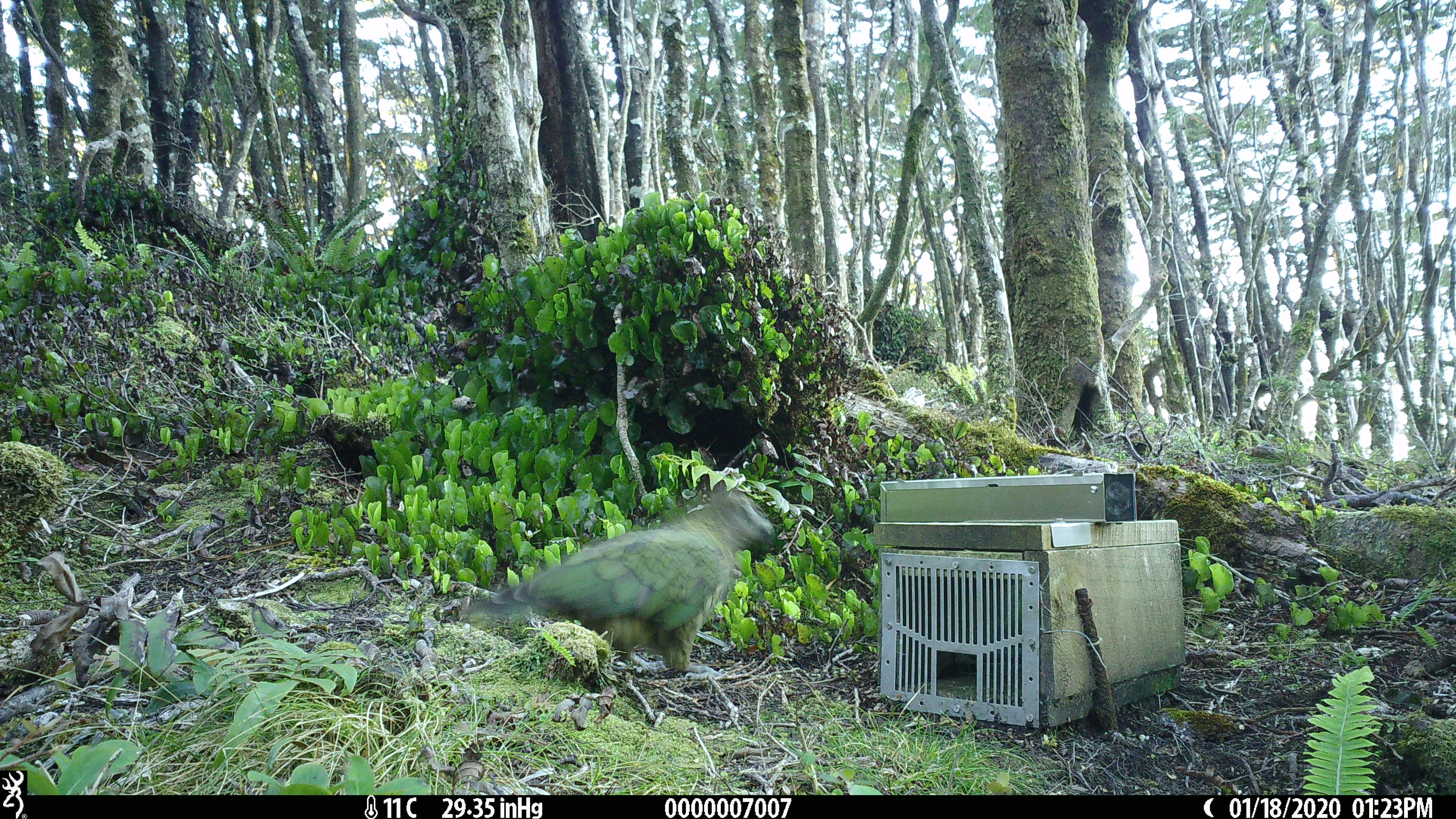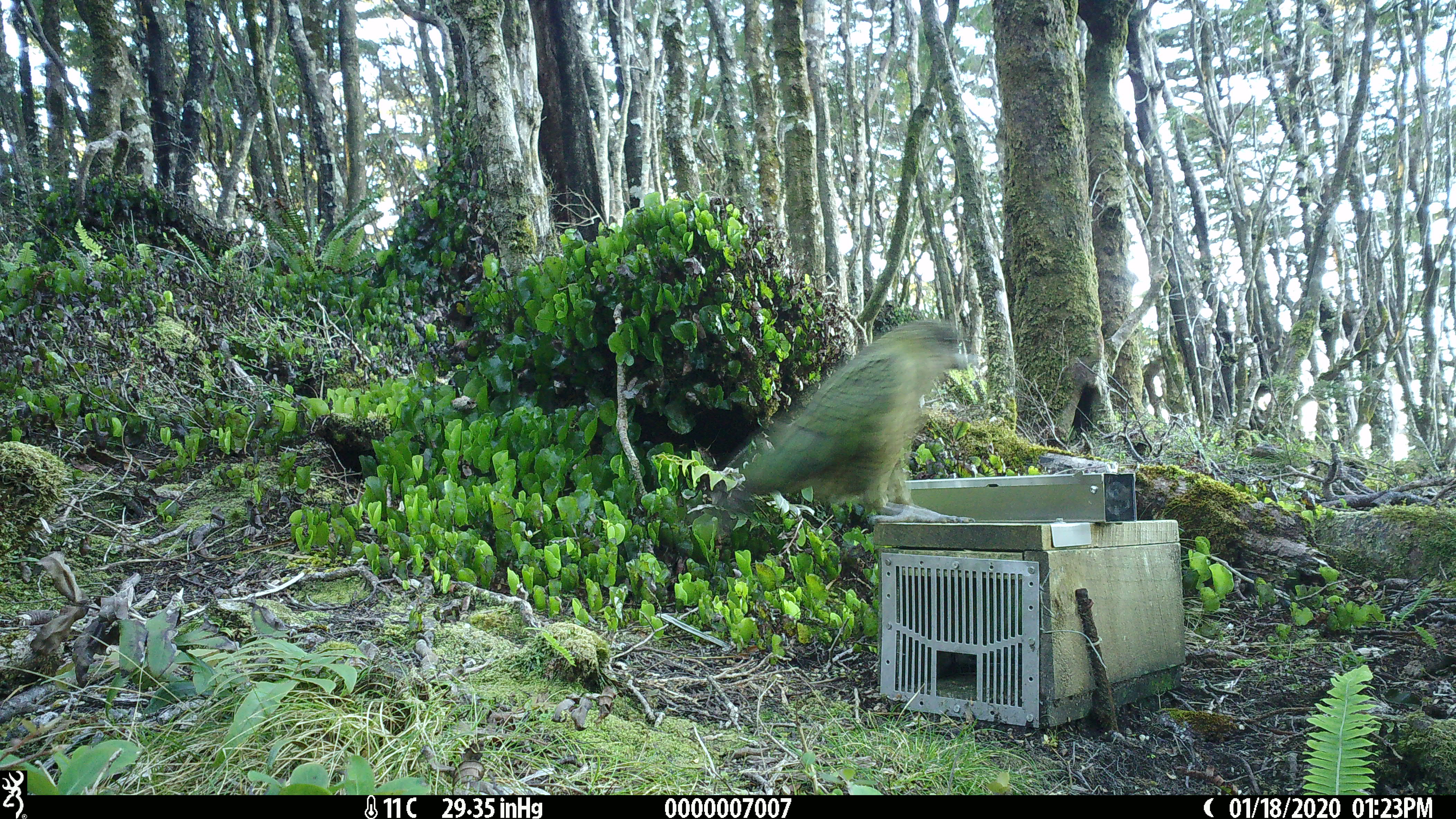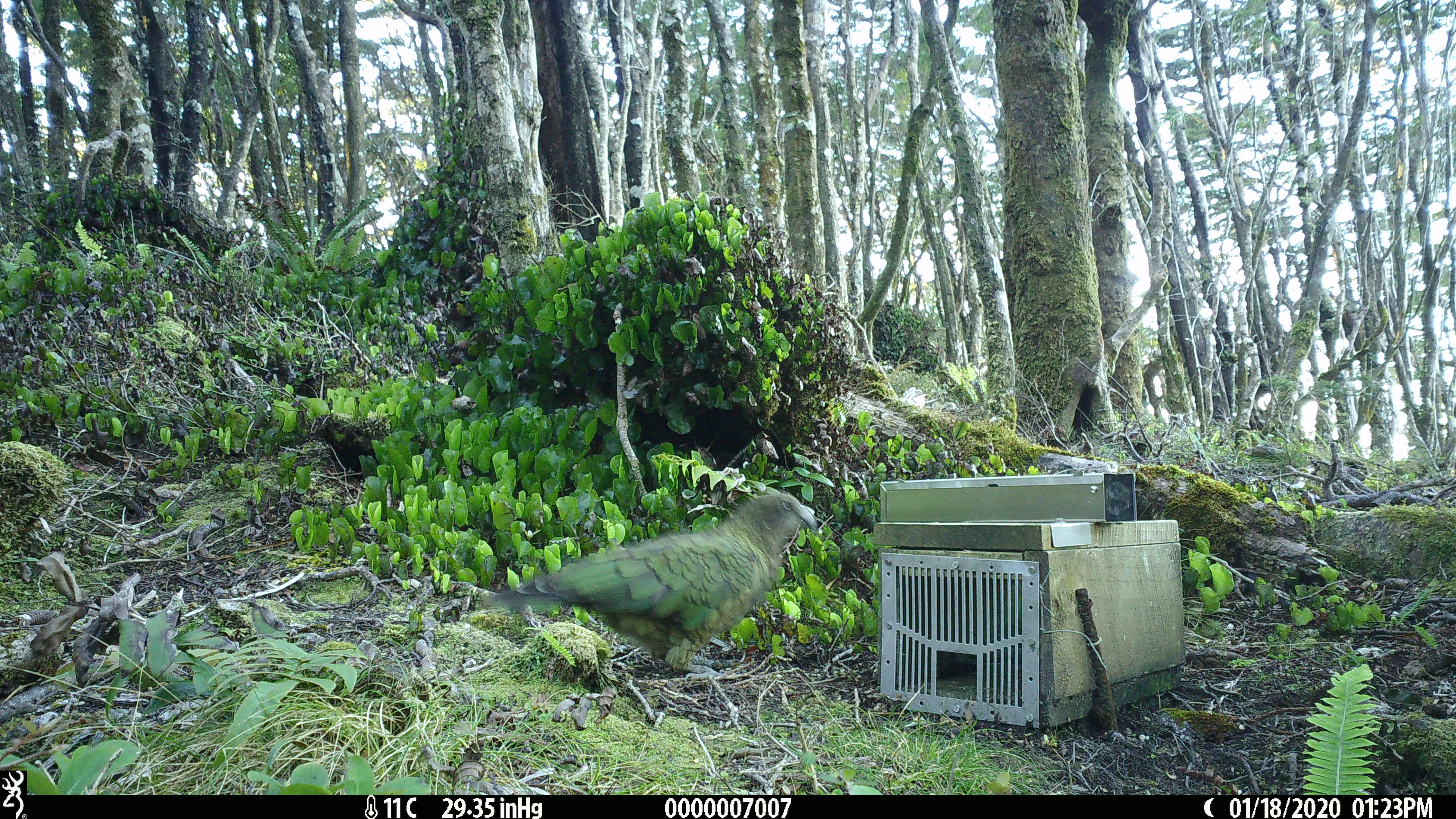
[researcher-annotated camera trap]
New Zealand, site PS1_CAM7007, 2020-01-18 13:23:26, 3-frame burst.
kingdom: Animalia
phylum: Chordata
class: Aves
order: Psittaciformes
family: Strigopidae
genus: Nestor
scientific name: Nestor notabilis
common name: kea